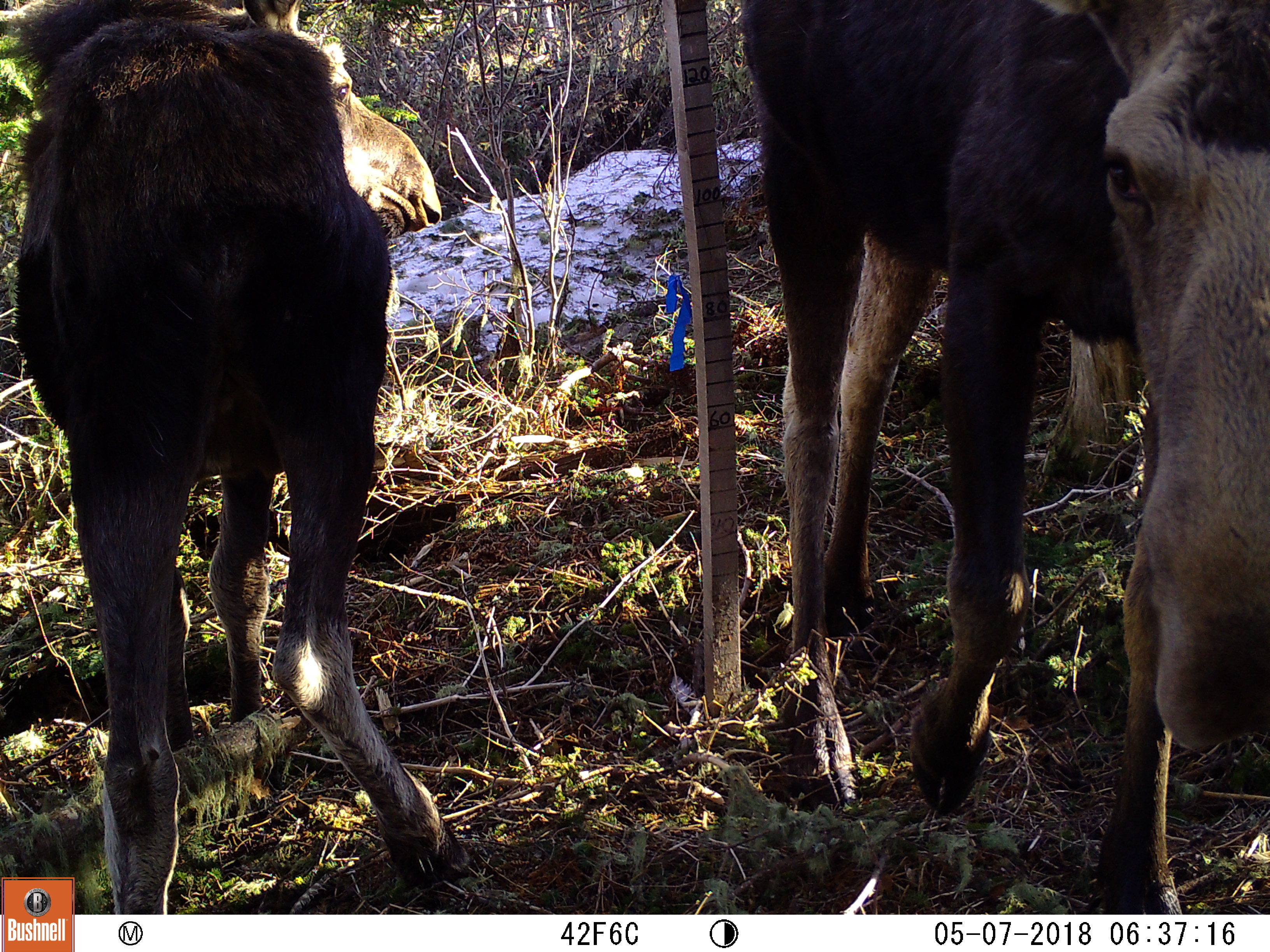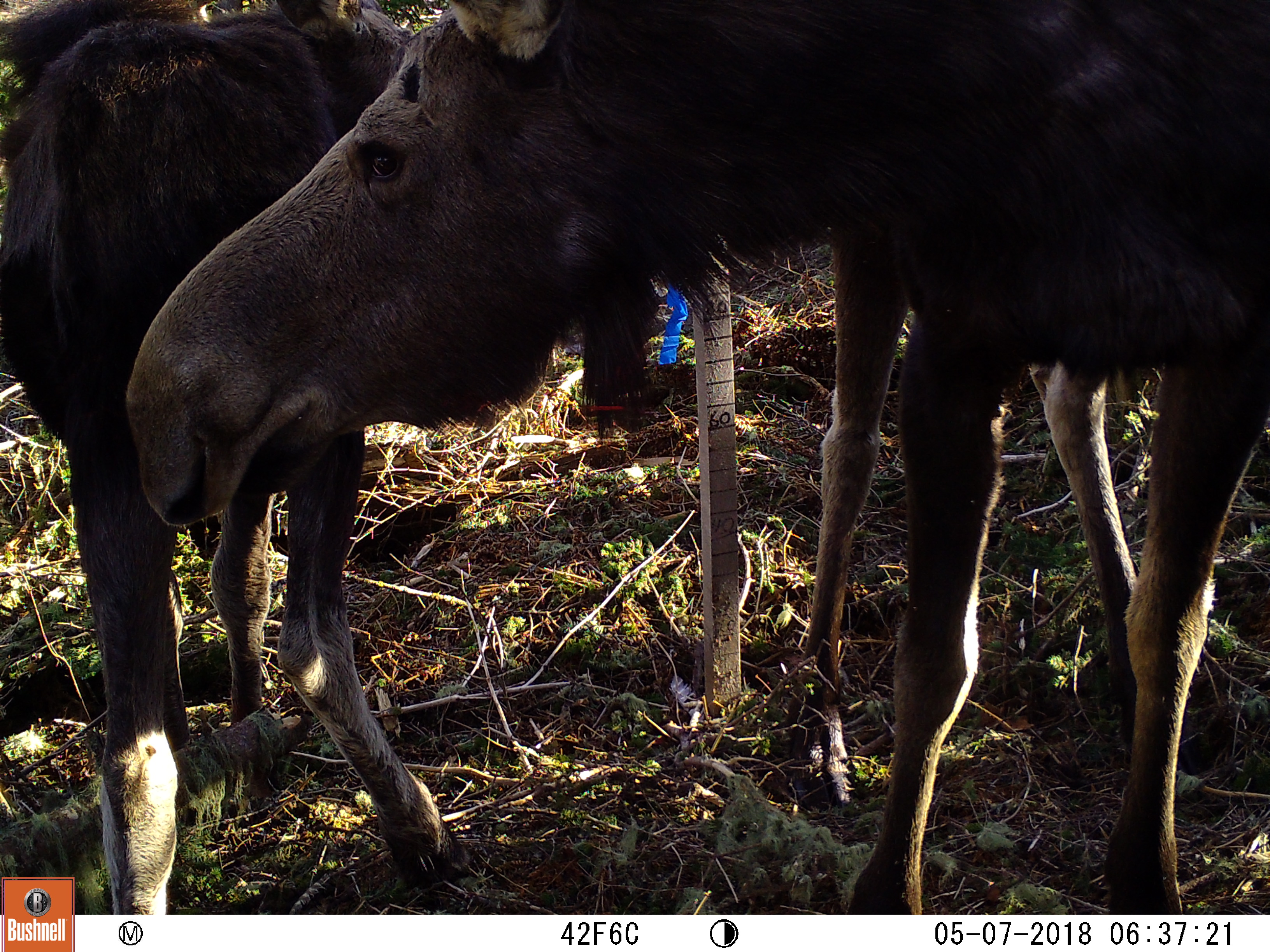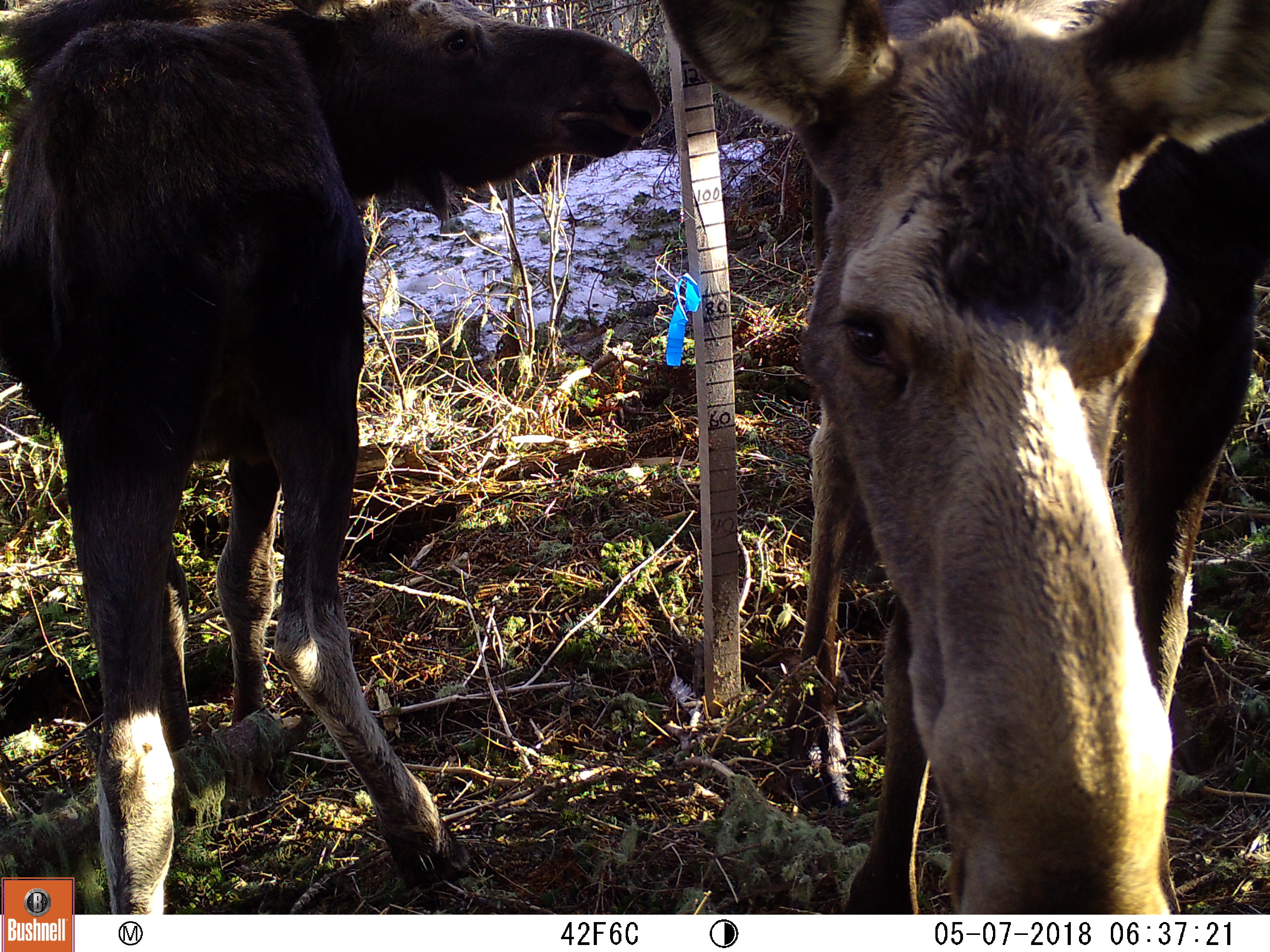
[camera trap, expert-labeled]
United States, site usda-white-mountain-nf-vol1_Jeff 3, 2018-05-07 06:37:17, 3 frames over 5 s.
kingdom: Animalia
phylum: Chordata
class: Mammalia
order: Artiodactyla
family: Cervidae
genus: Alces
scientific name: Alces alces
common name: moose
Moose (Alces alces).